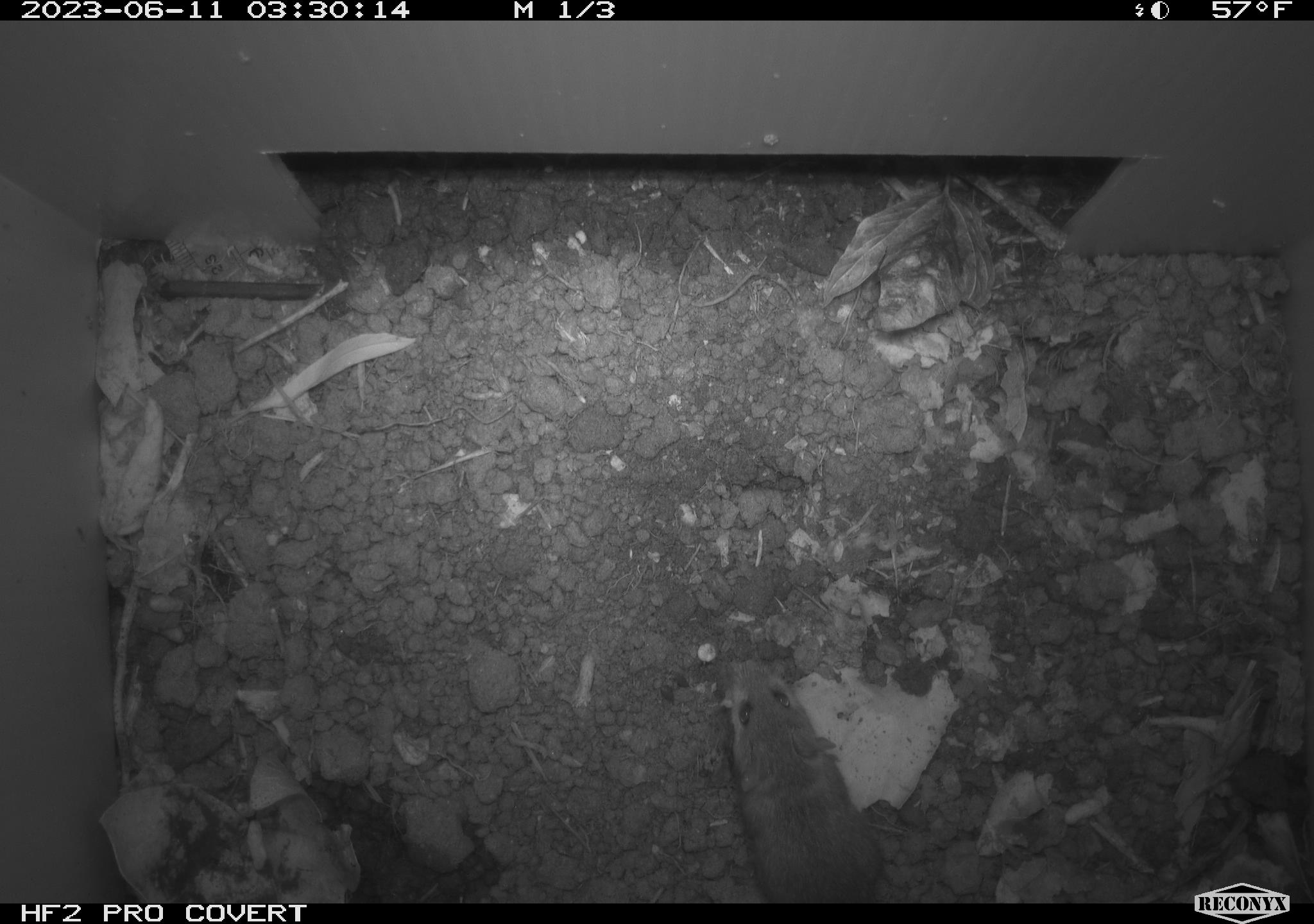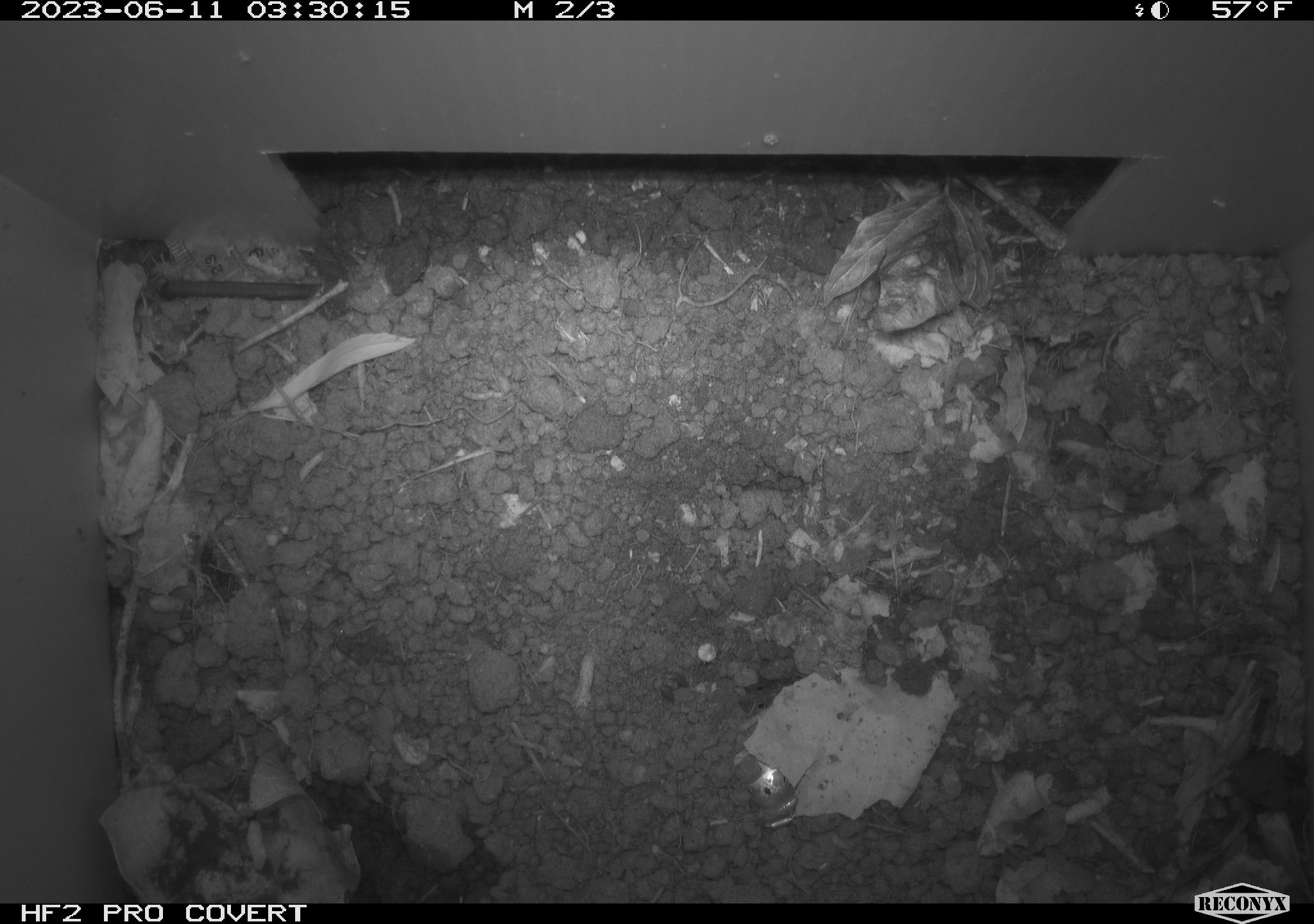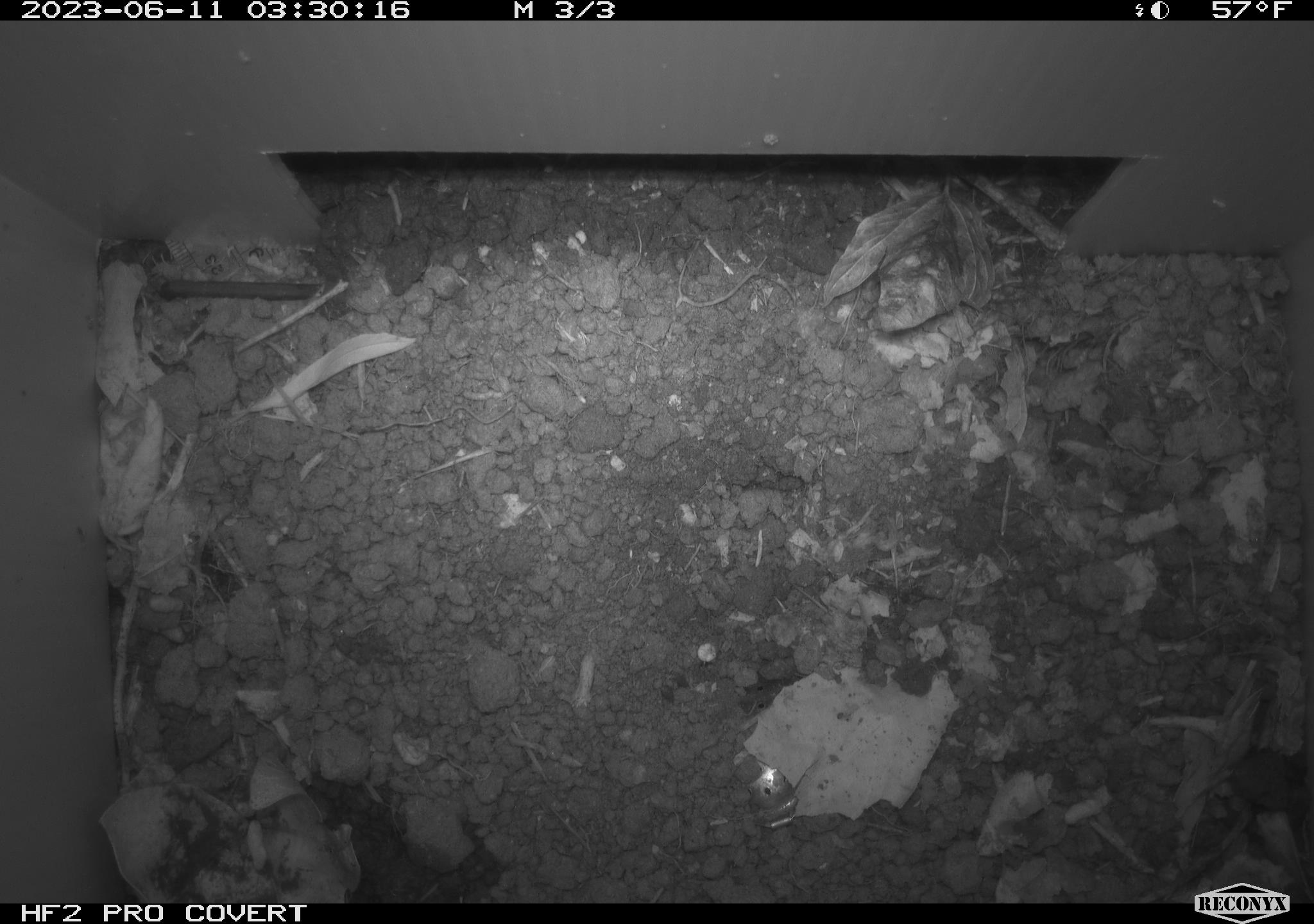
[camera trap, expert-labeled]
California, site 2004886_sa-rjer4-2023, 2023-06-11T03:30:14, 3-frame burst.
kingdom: Animalia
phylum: Chordata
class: Mammalia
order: Rodentia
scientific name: Rodentia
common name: mouse species